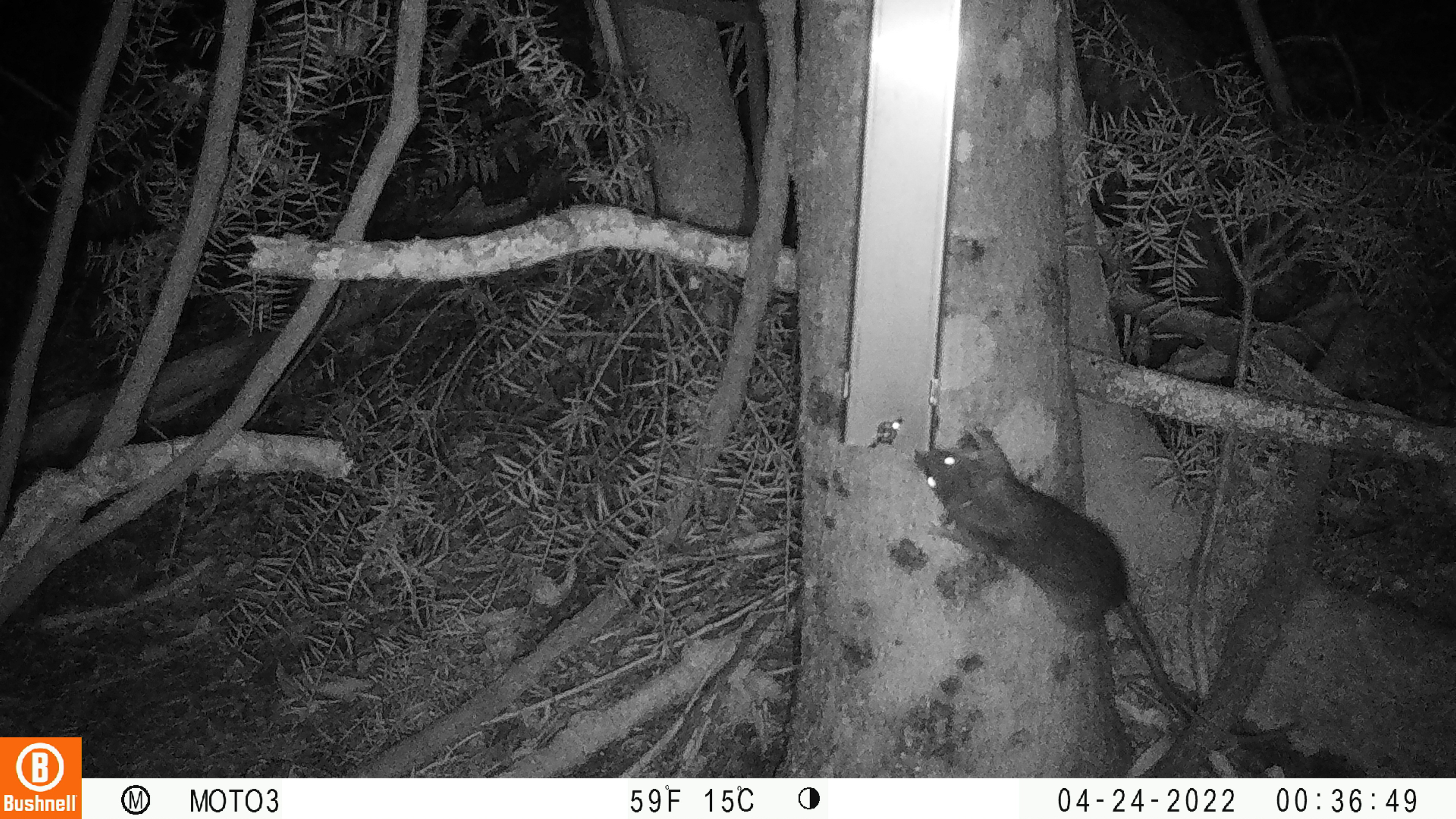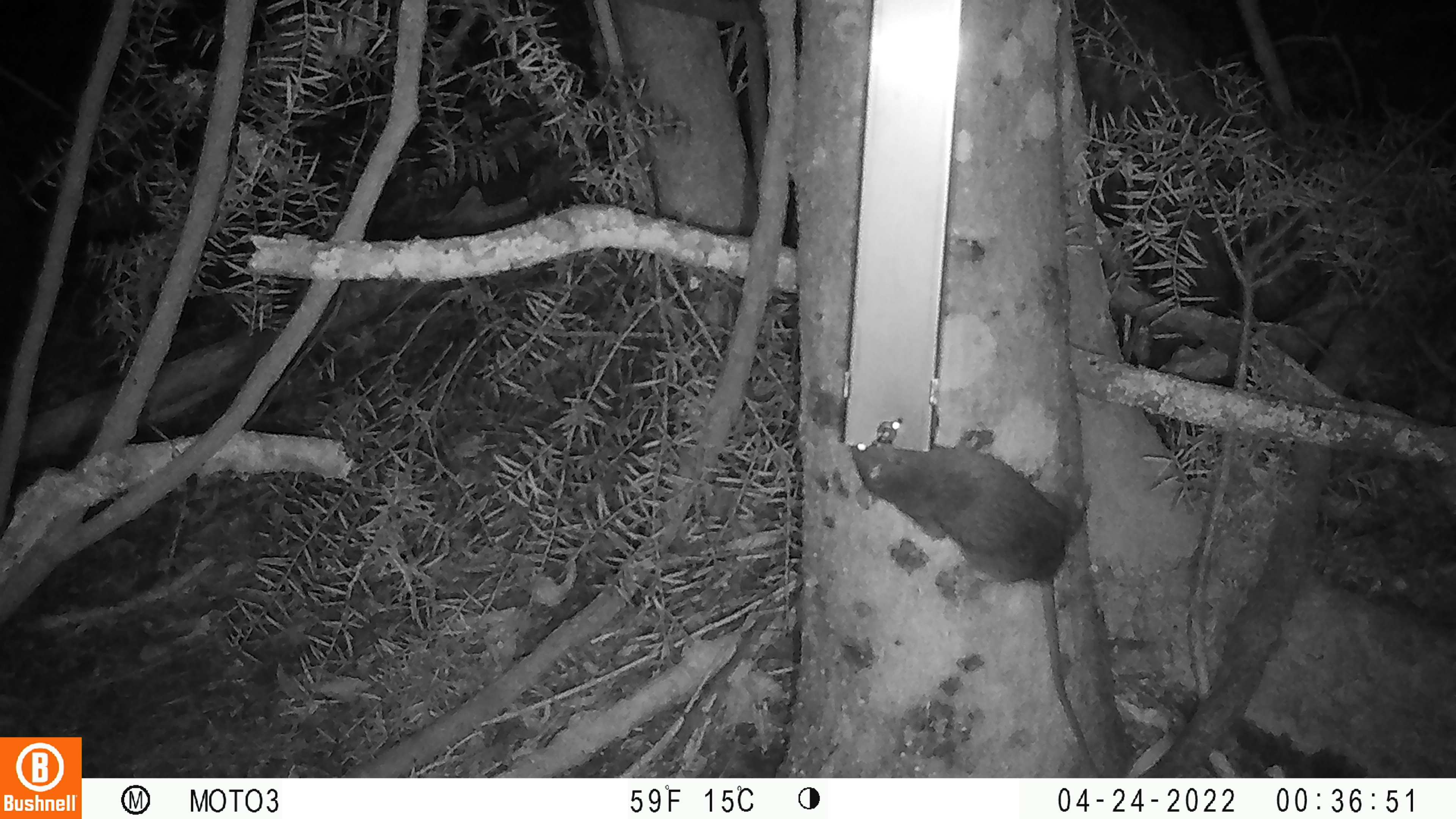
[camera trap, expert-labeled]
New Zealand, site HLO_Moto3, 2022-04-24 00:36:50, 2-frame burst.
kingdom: Animalia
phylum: Chordata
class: Mammalia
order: Rodentia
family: Muridae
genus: Rattus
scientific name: Rattus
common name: rat